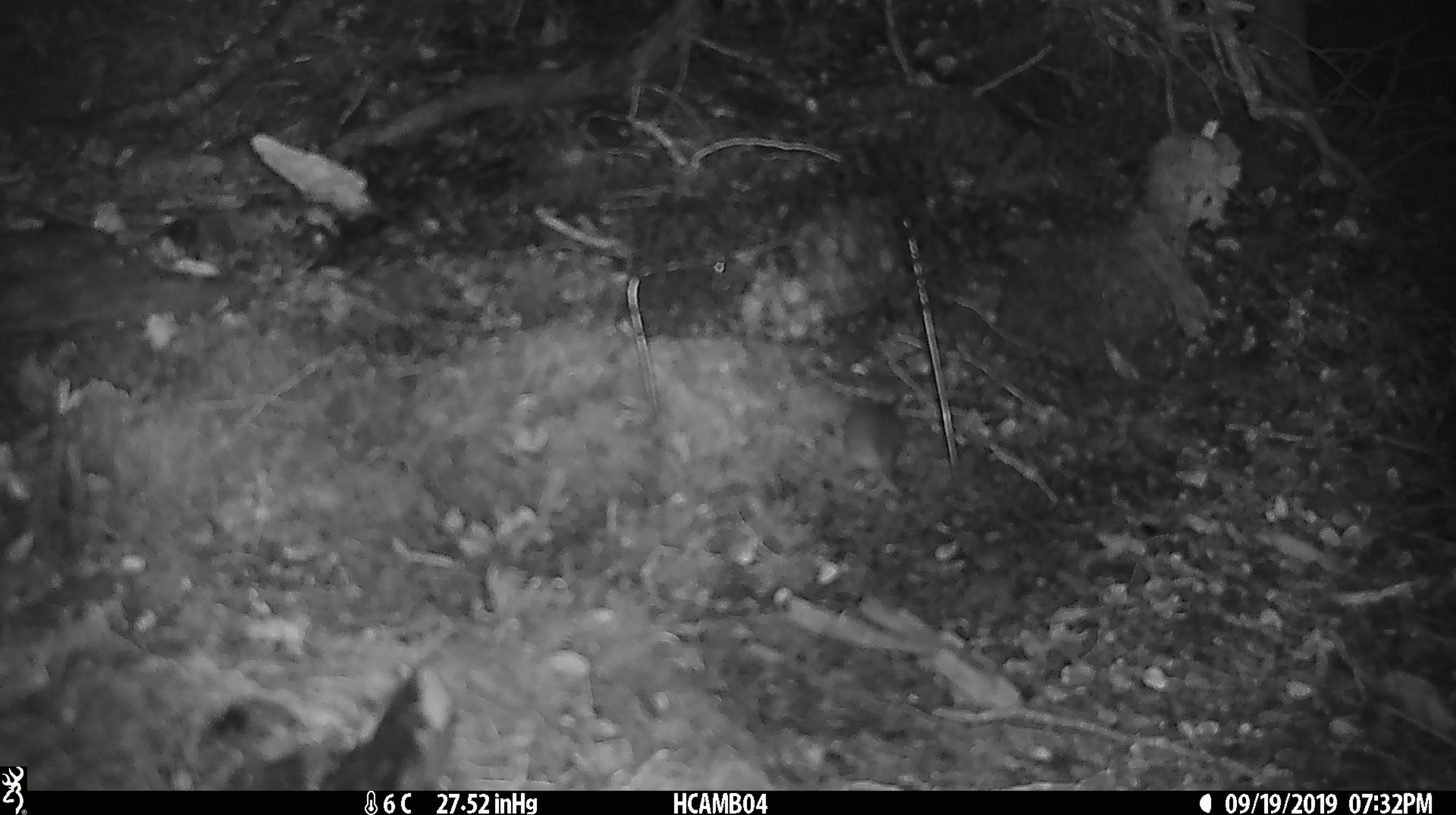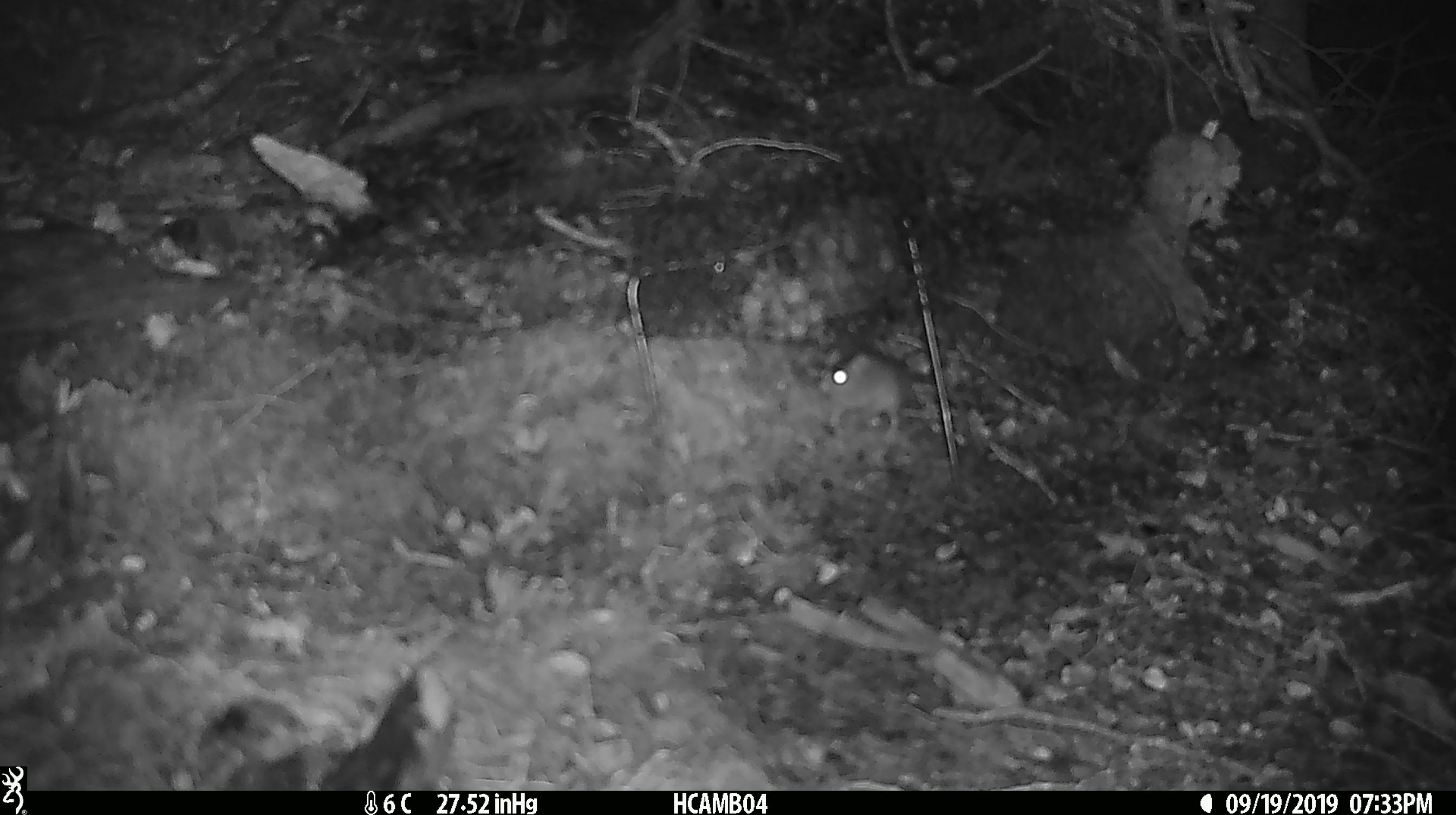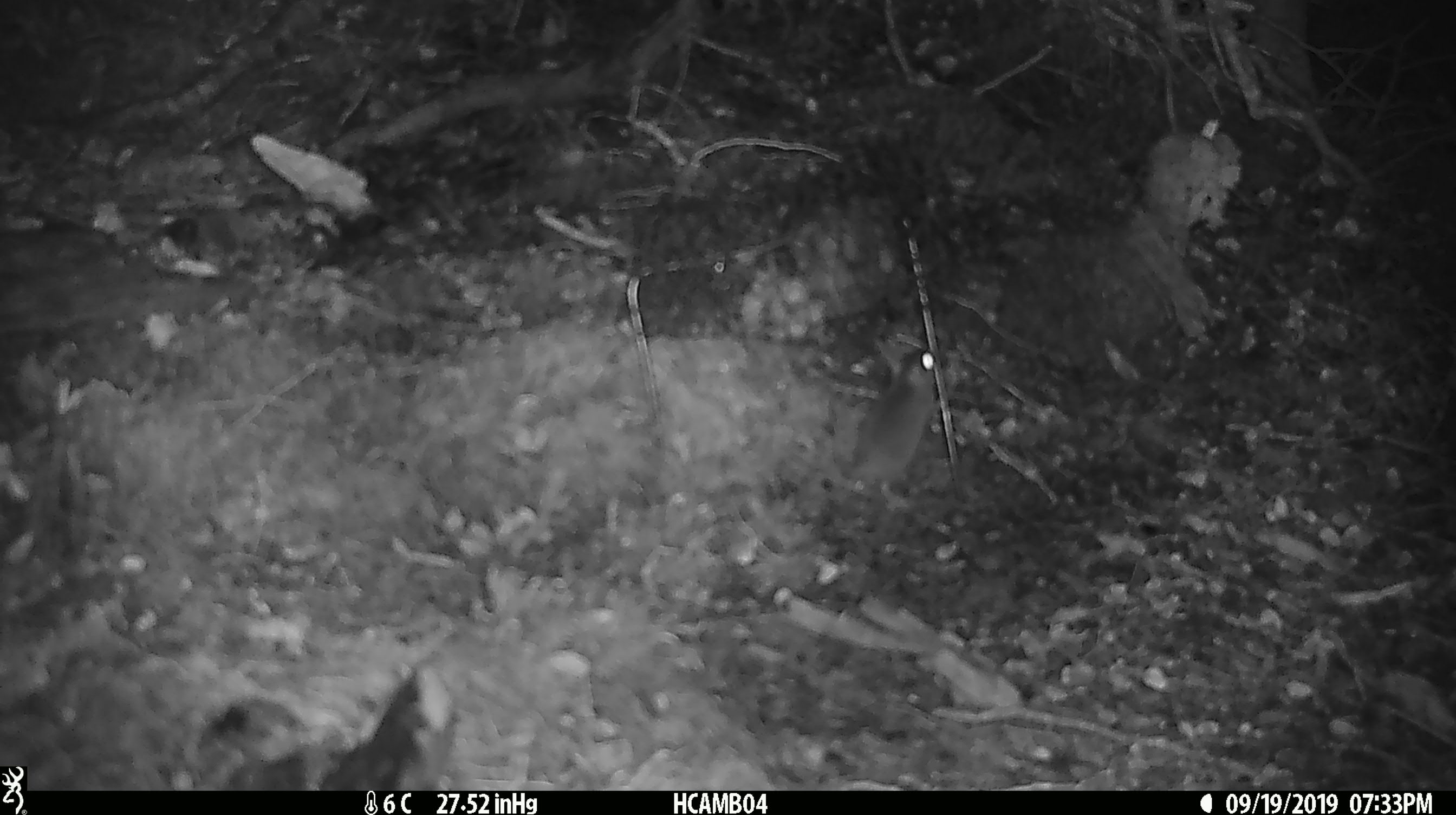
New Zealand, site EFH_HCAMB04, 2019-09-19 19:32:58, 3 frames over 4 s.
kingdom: Animalia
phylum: Chordata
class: Mammalia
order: Rodentia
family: Muridae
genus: Mus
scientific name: Mus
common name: mouse